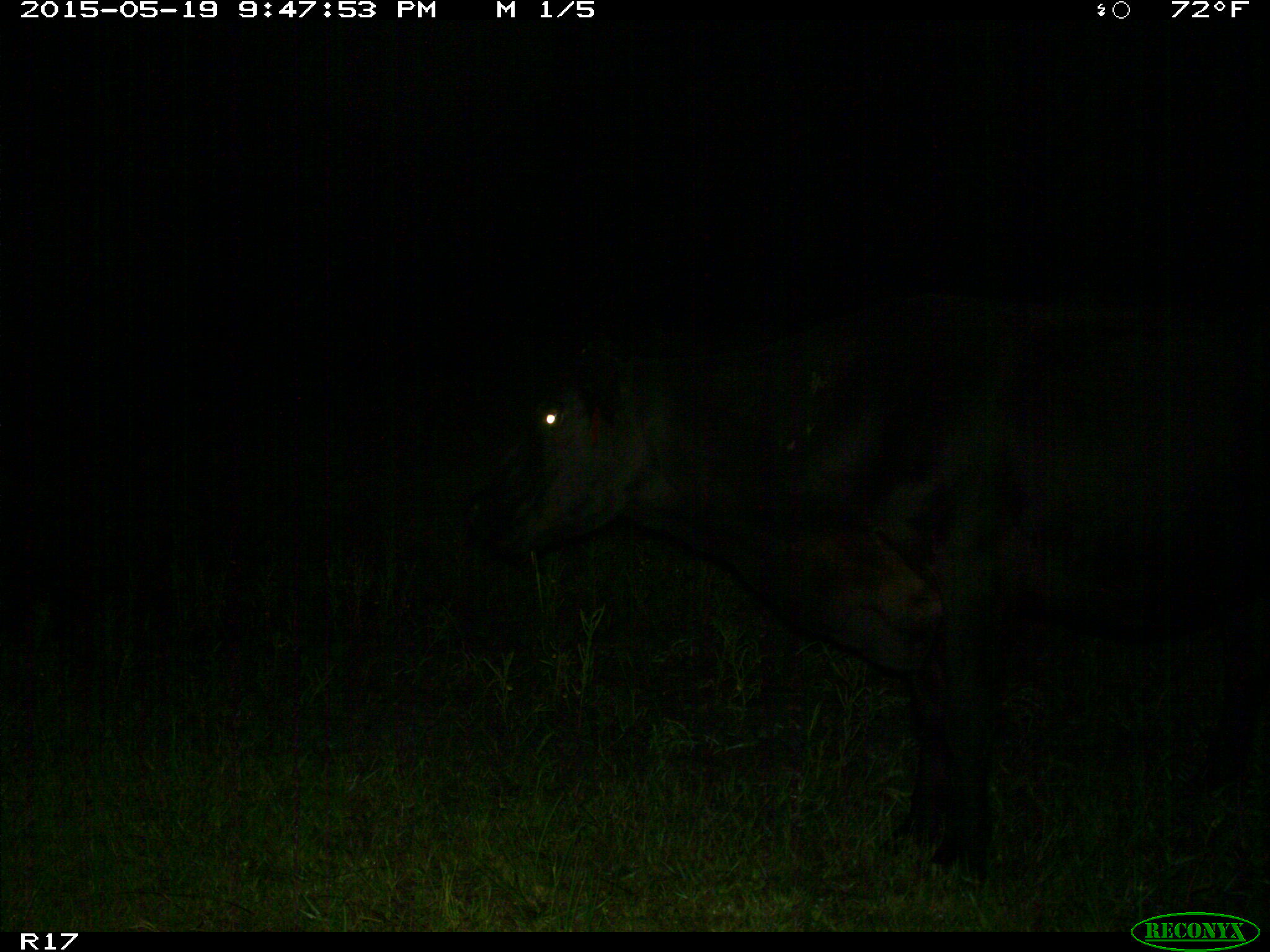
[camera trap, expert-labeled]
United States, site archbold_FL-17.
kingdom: Animalia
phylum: Chordata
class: Mammalia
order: Artiodactyla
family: Bovidae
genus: Bos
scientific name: Bos taurus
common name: domestic cow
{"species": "Bos taurus (domestic cow)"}